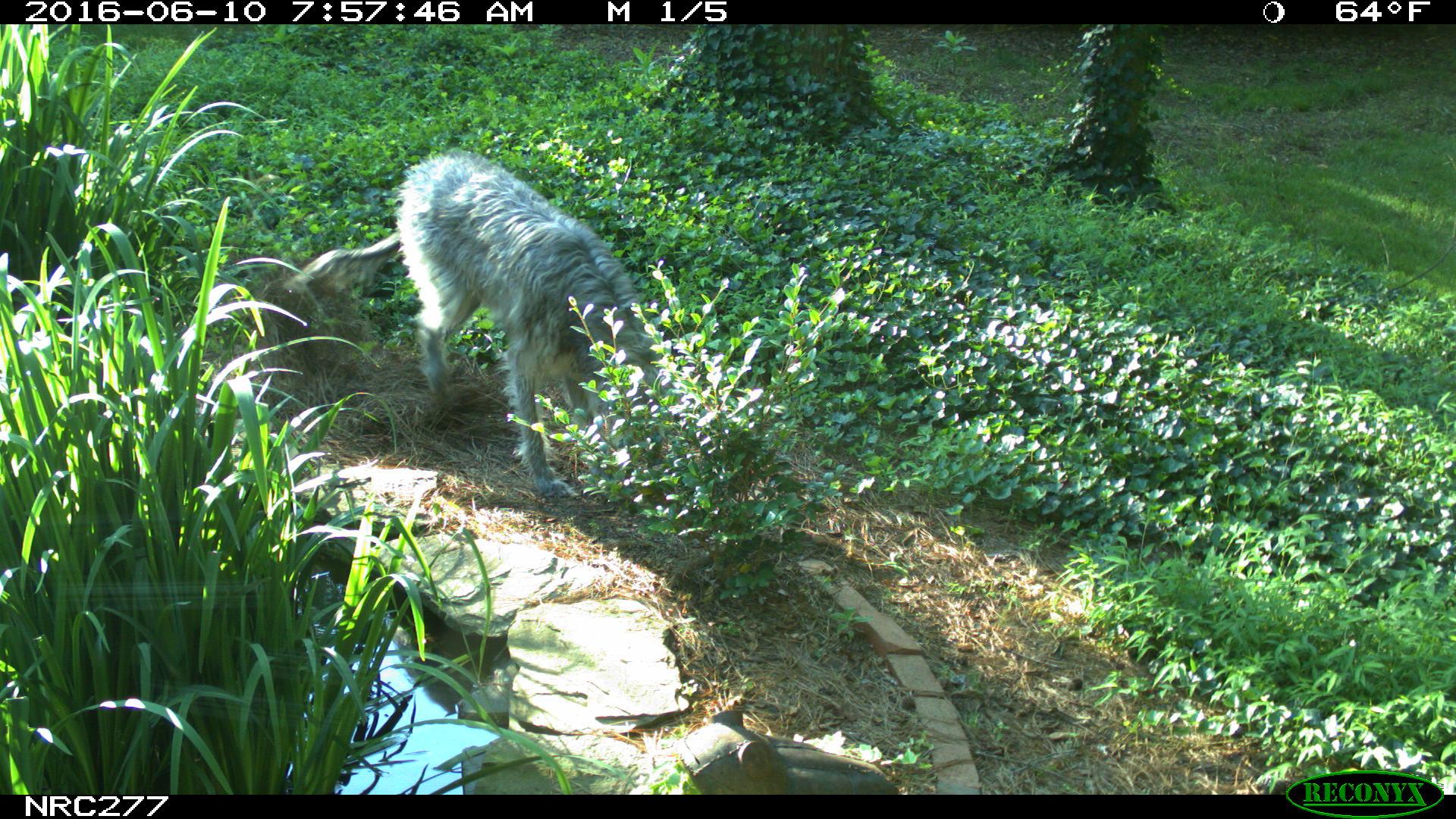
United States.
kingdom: Animalia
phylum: Chordata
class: Mammalia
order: Carnivora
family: Canidae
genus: Canis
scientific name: Canis familiaris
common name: domestic dog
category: Dog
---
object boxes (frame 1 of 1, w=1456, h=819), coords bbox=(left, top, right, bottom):
Dog: bbox=(273, 149, 692, 513)